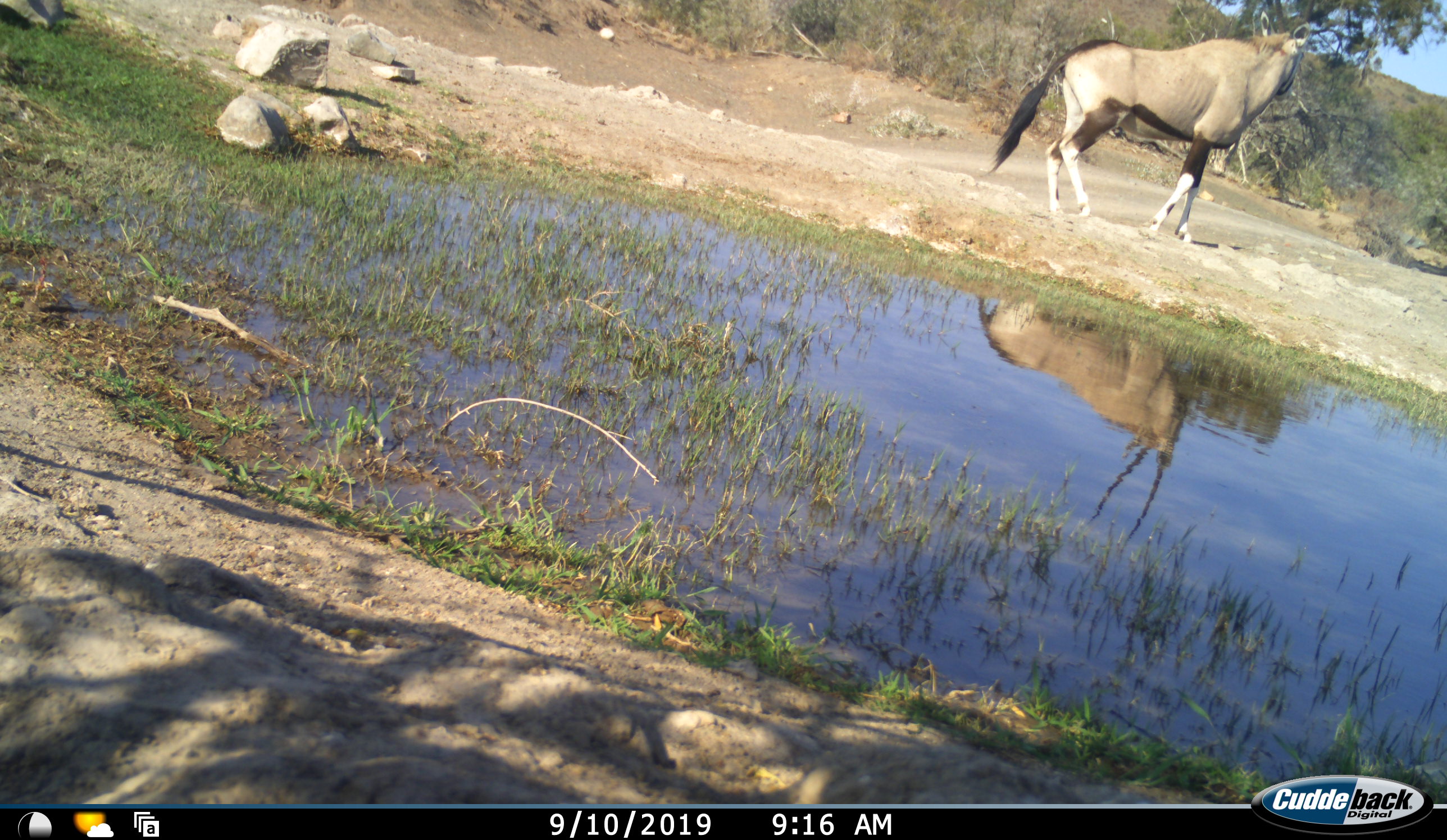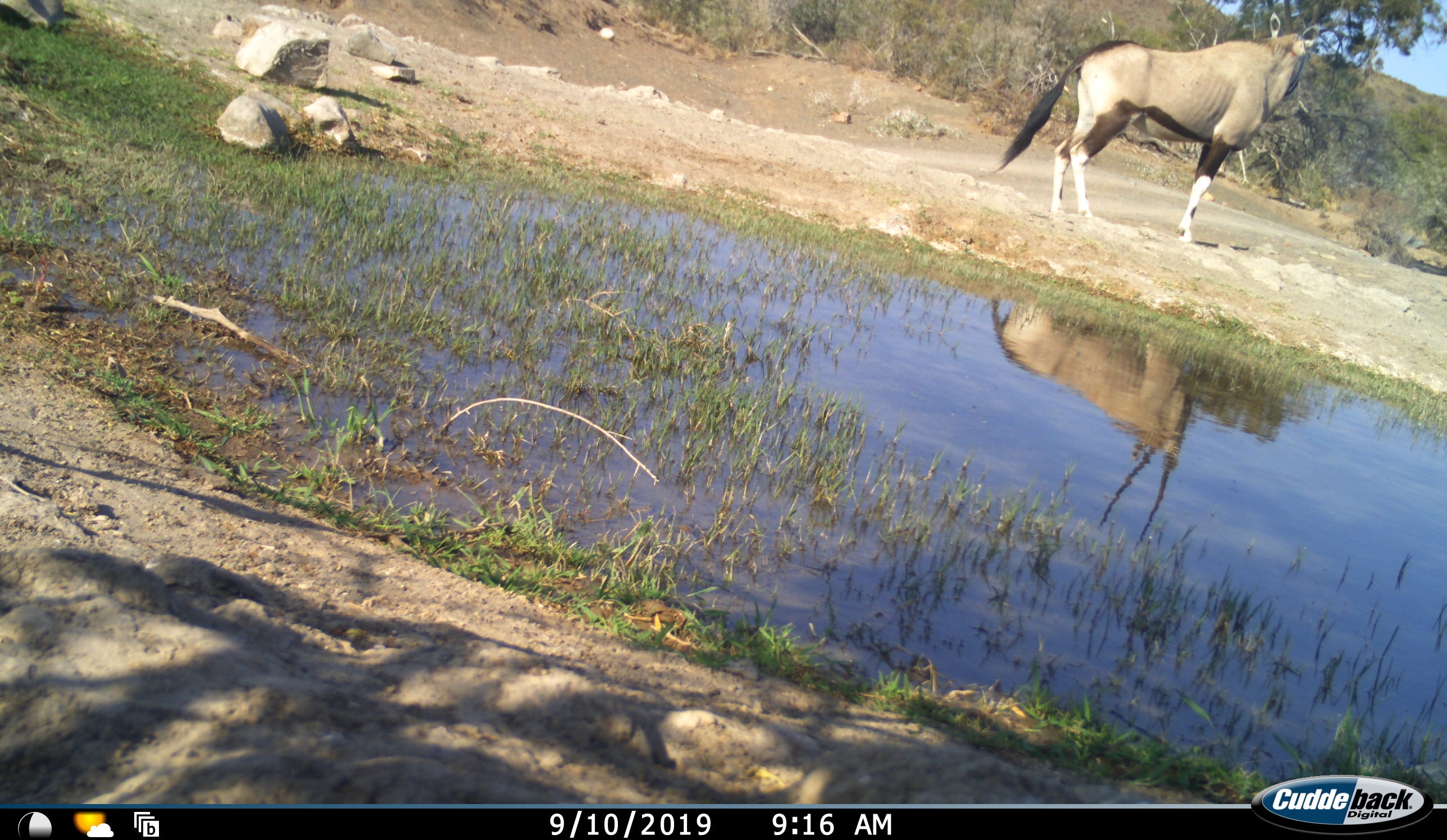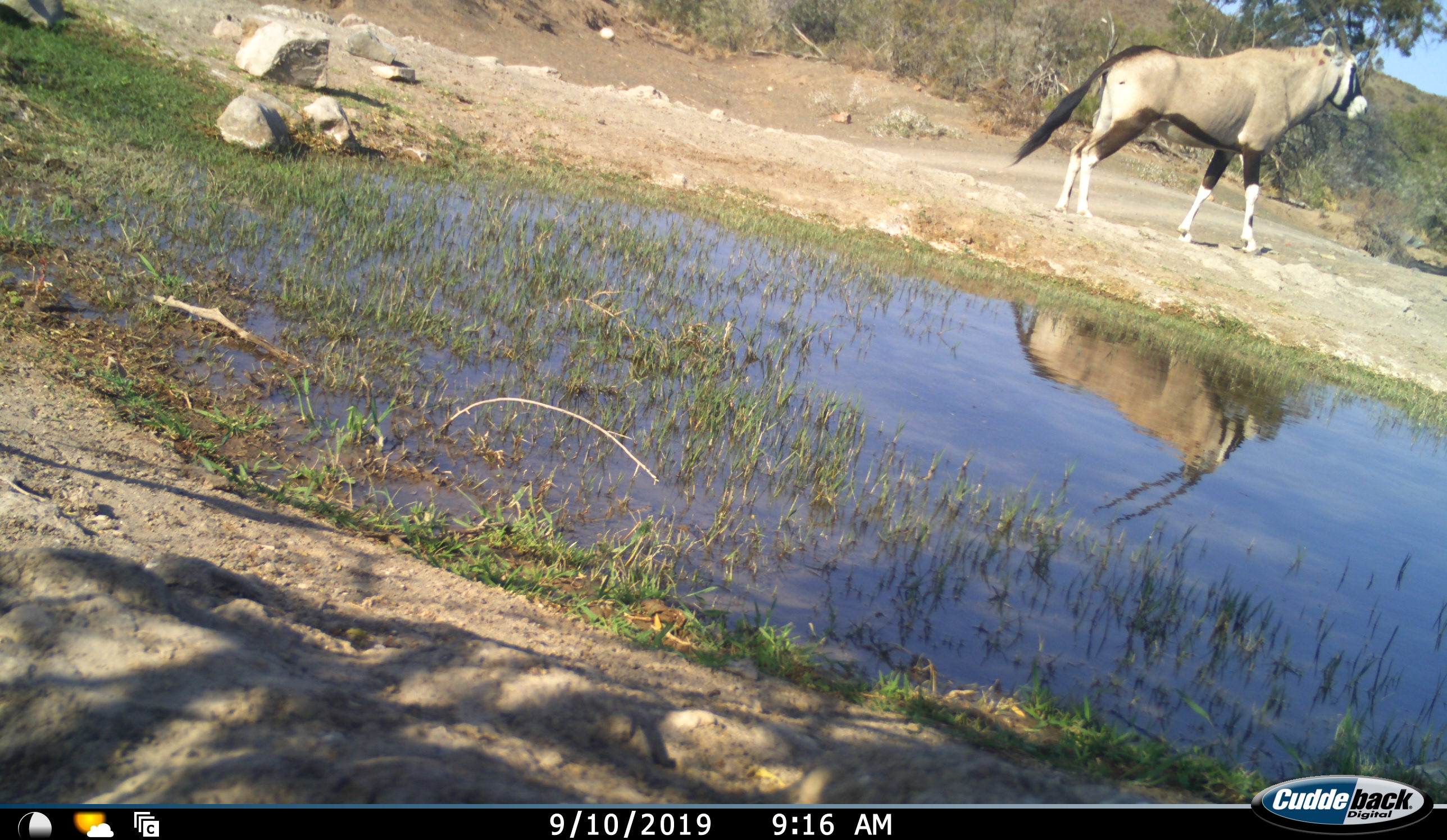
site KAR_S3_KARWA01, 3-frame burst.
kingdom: Animalia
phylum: Chordata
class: Mammalia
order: Artiodactyla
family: Bovidae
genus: Oryx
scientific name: Oryx gazella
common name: gemsbok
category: oryx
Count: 1.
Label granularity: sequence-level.